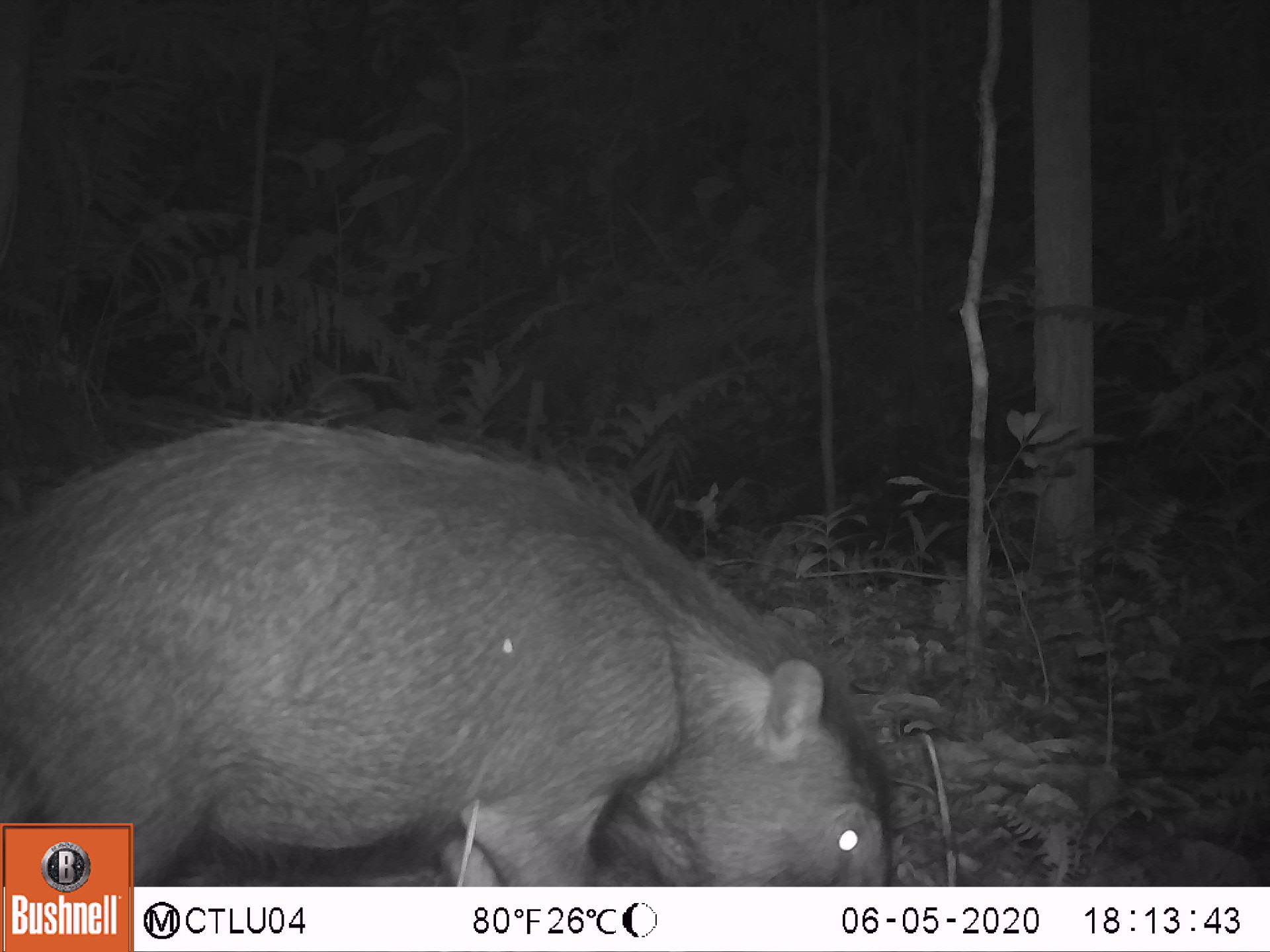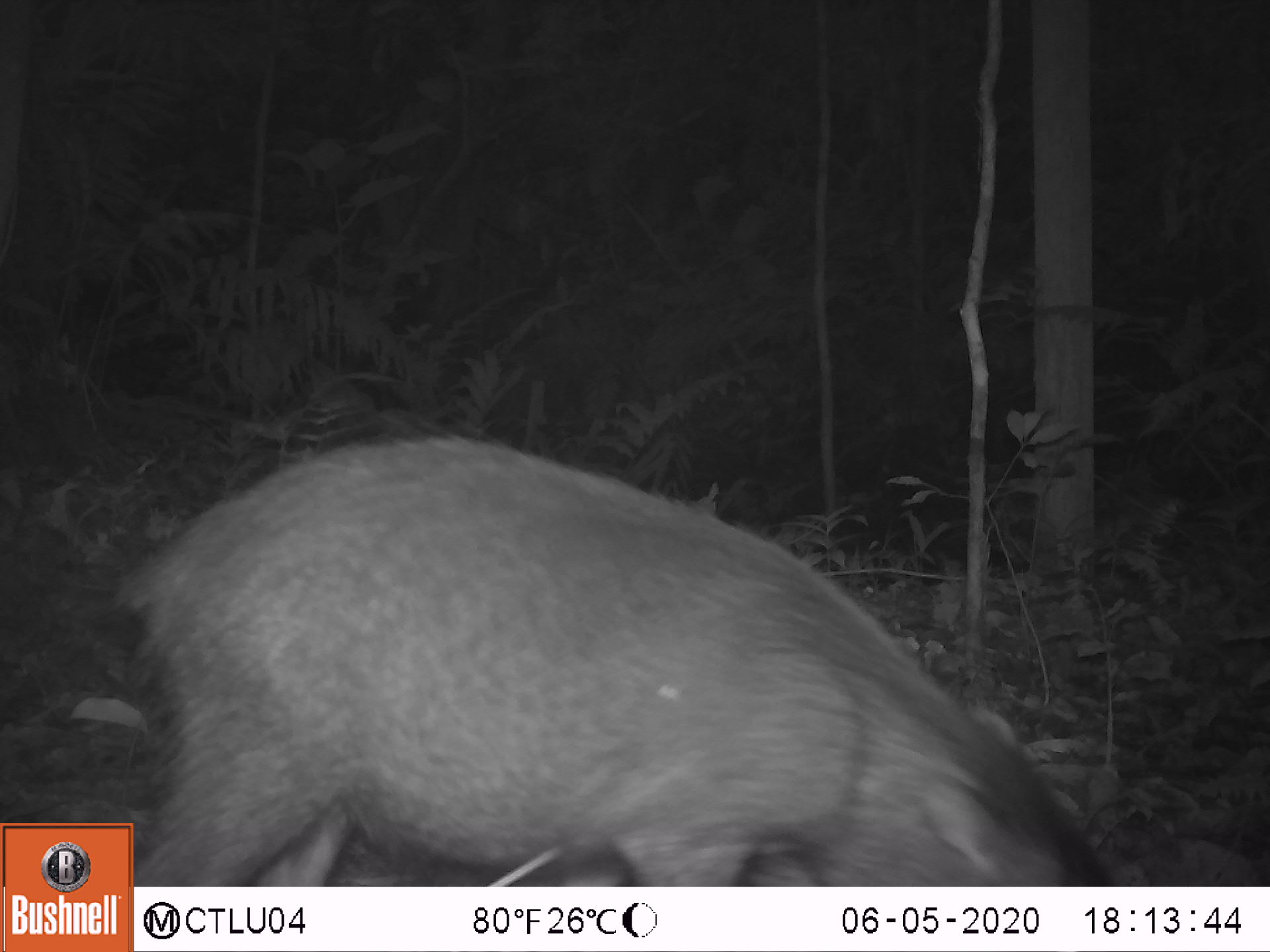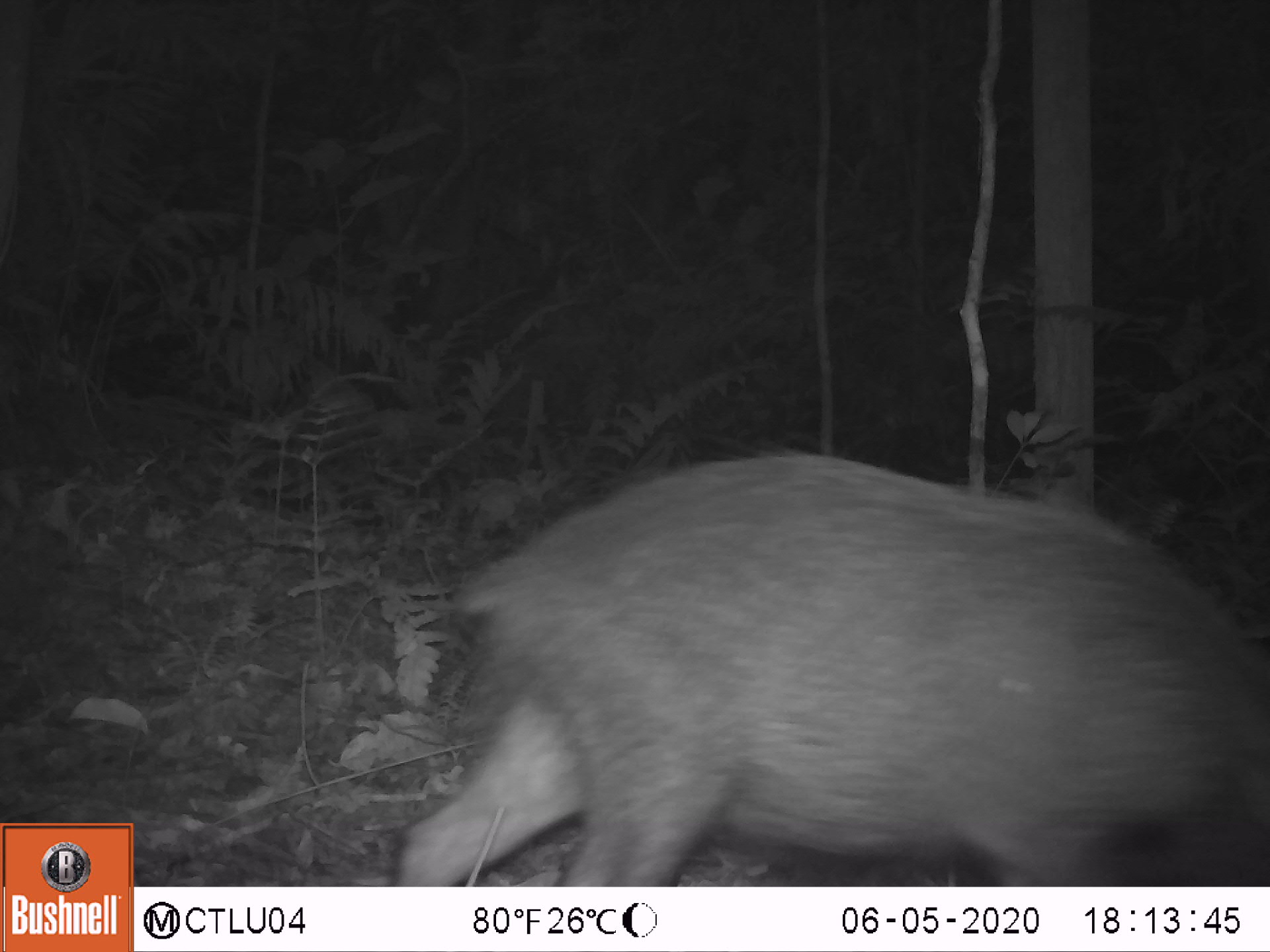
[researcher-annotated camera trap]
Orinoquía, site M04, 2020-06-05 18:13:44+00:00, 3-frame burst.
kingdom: Animalia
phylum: Chordata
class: Mammalia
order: Artiodactyla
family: Tayassuidae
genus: Tayassu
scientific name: Tayassu pecari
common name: white-lipped peccary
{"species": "white-lipped peccary (Tayassu pecari)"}